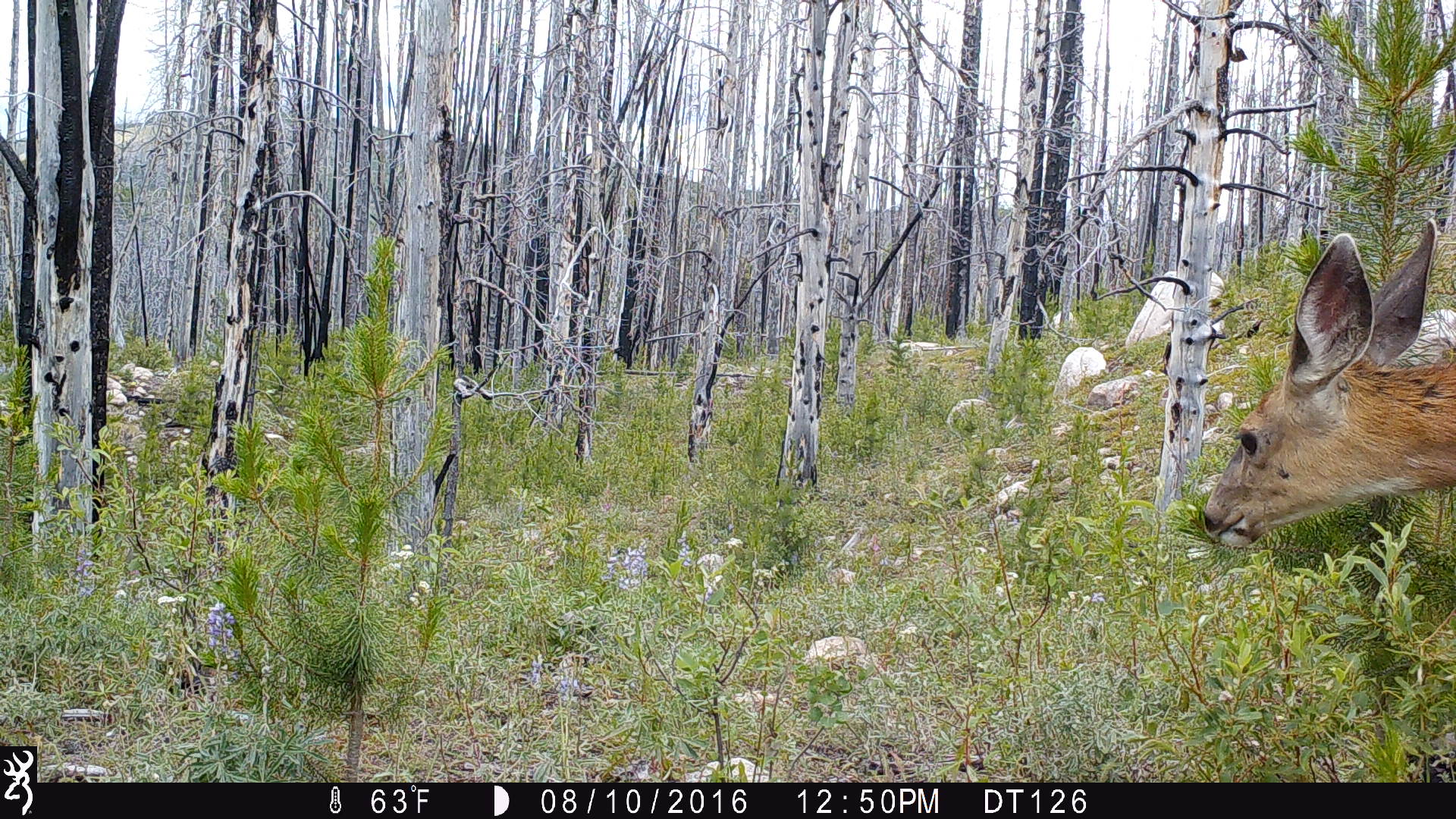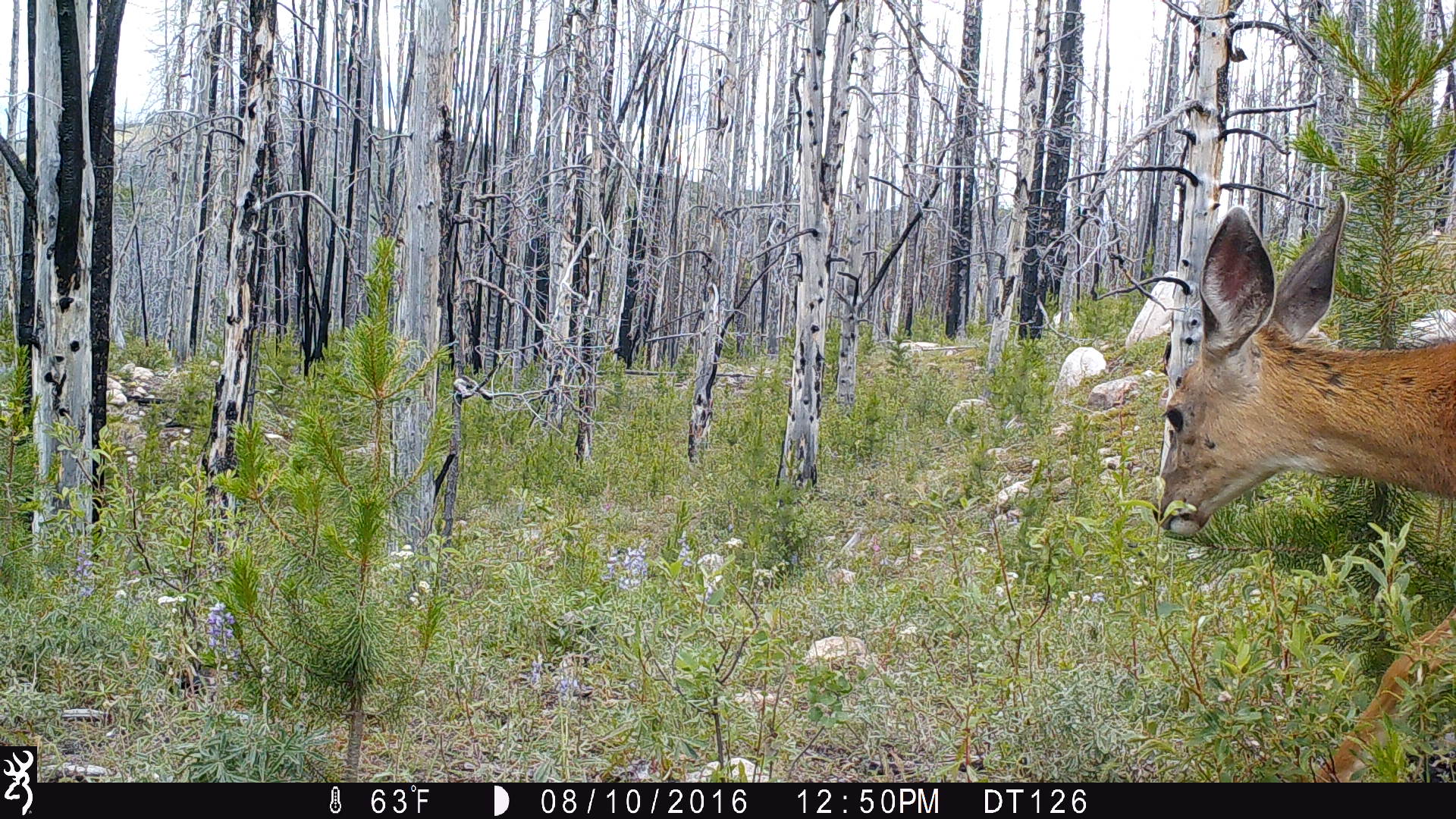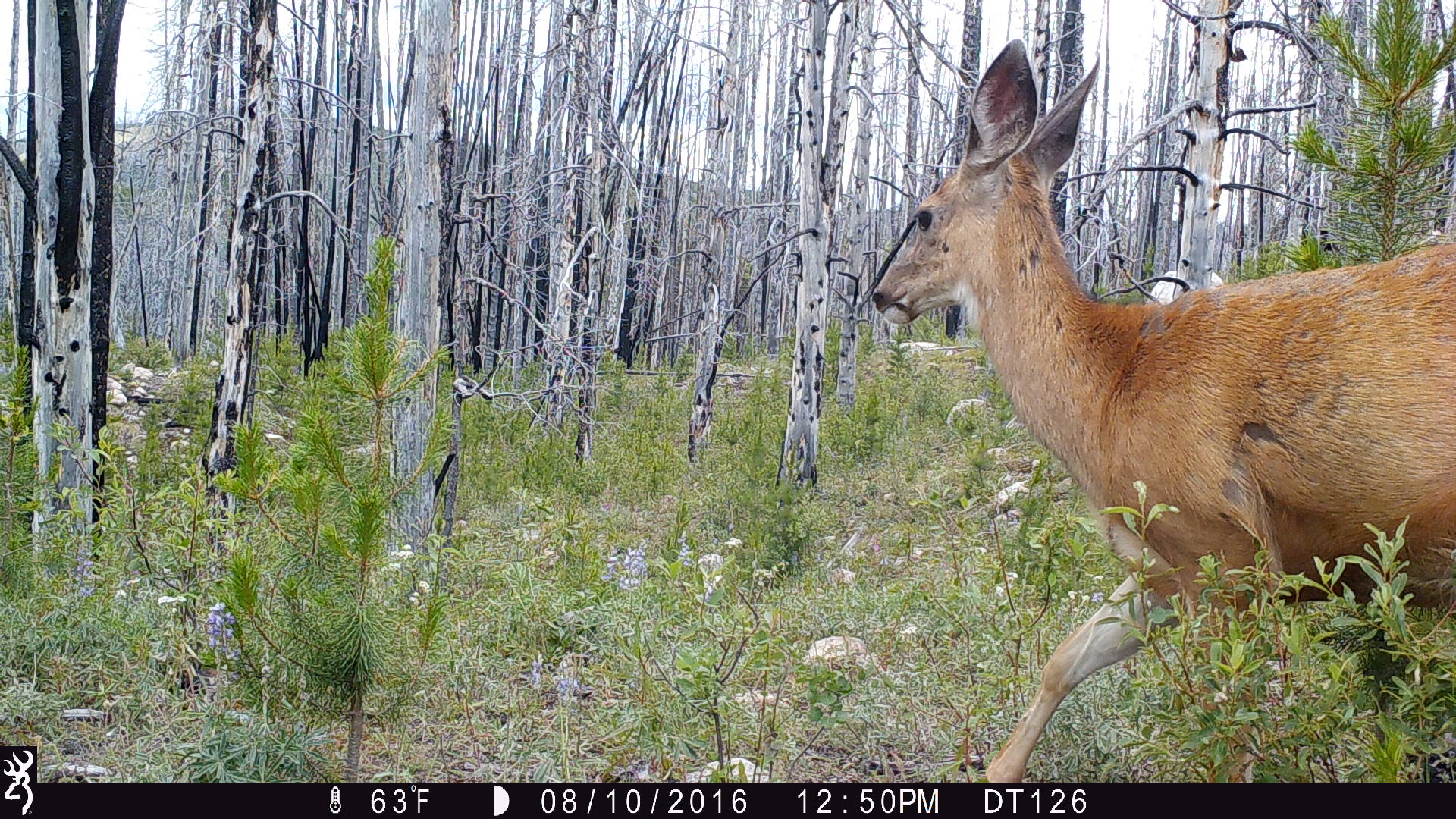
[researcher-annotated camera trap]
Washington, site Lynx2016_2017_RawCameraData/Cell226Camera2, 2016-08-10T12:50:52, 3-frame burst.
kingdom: Animalia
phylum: Chordata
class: Mammalia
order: Artiodactyla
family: Cervidae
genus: Odocoileus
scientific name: Odocoileus hemionus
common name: mule deer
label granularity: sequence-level